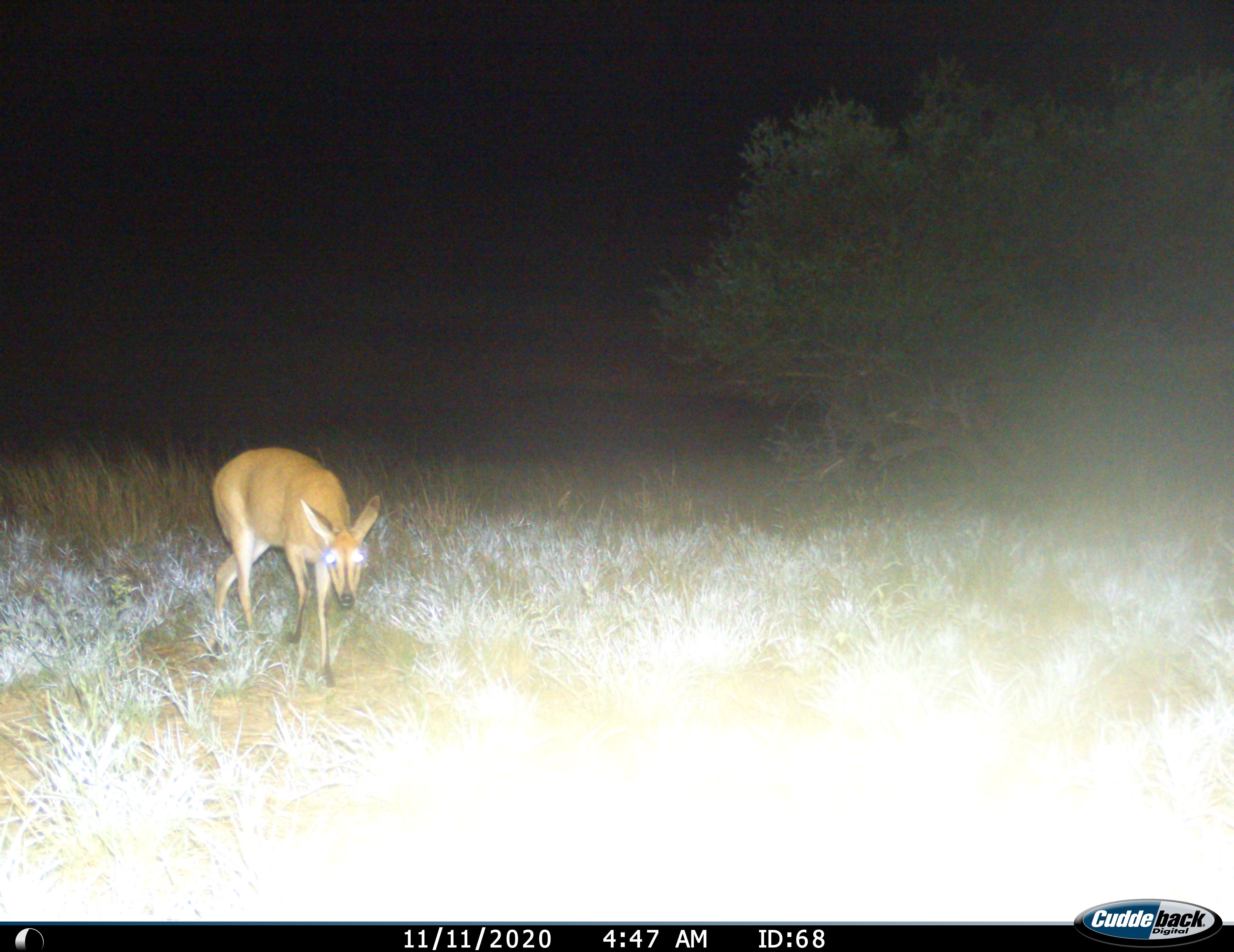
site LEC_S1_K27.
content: unidentified animal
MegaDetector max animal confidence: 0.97